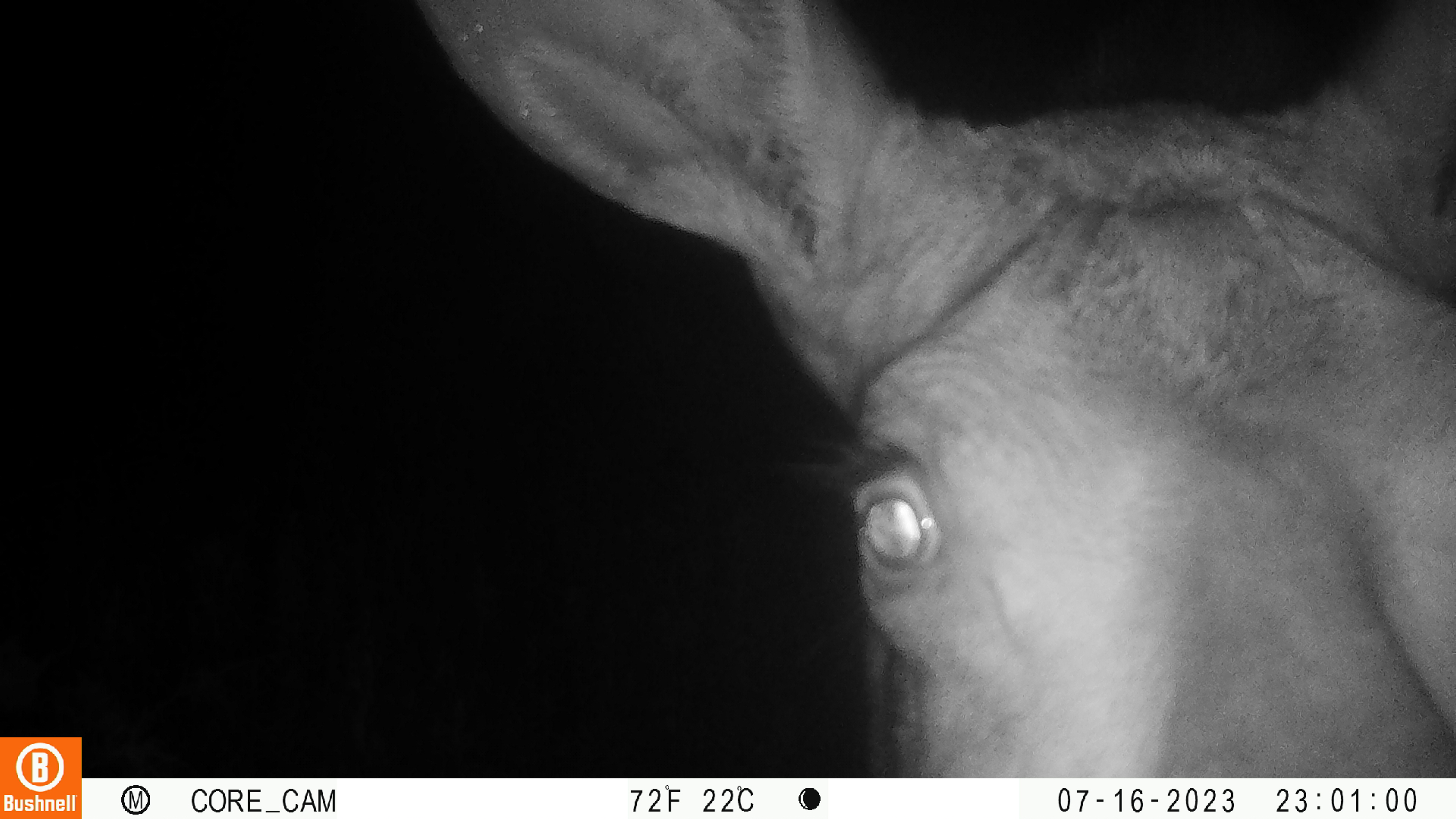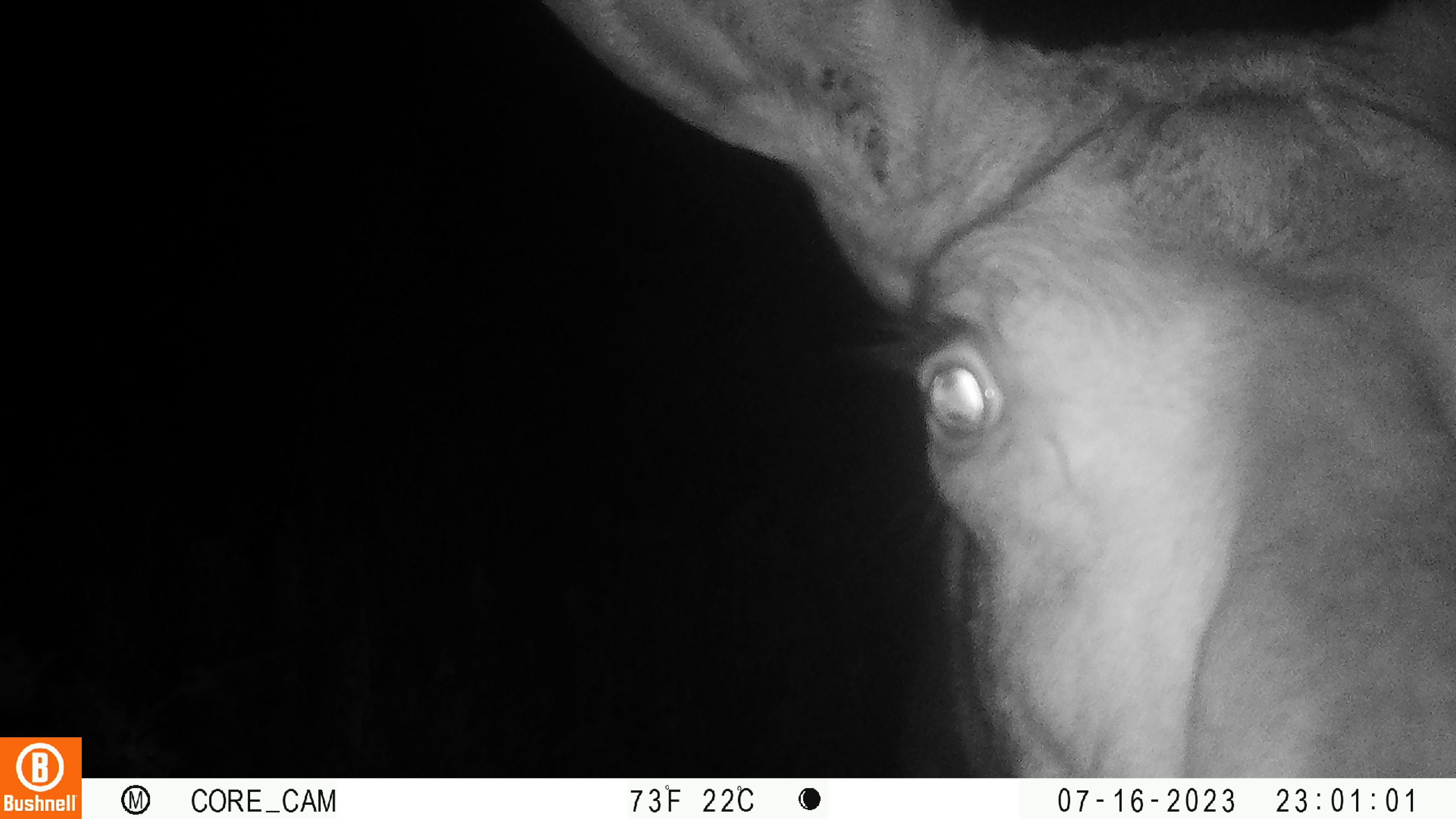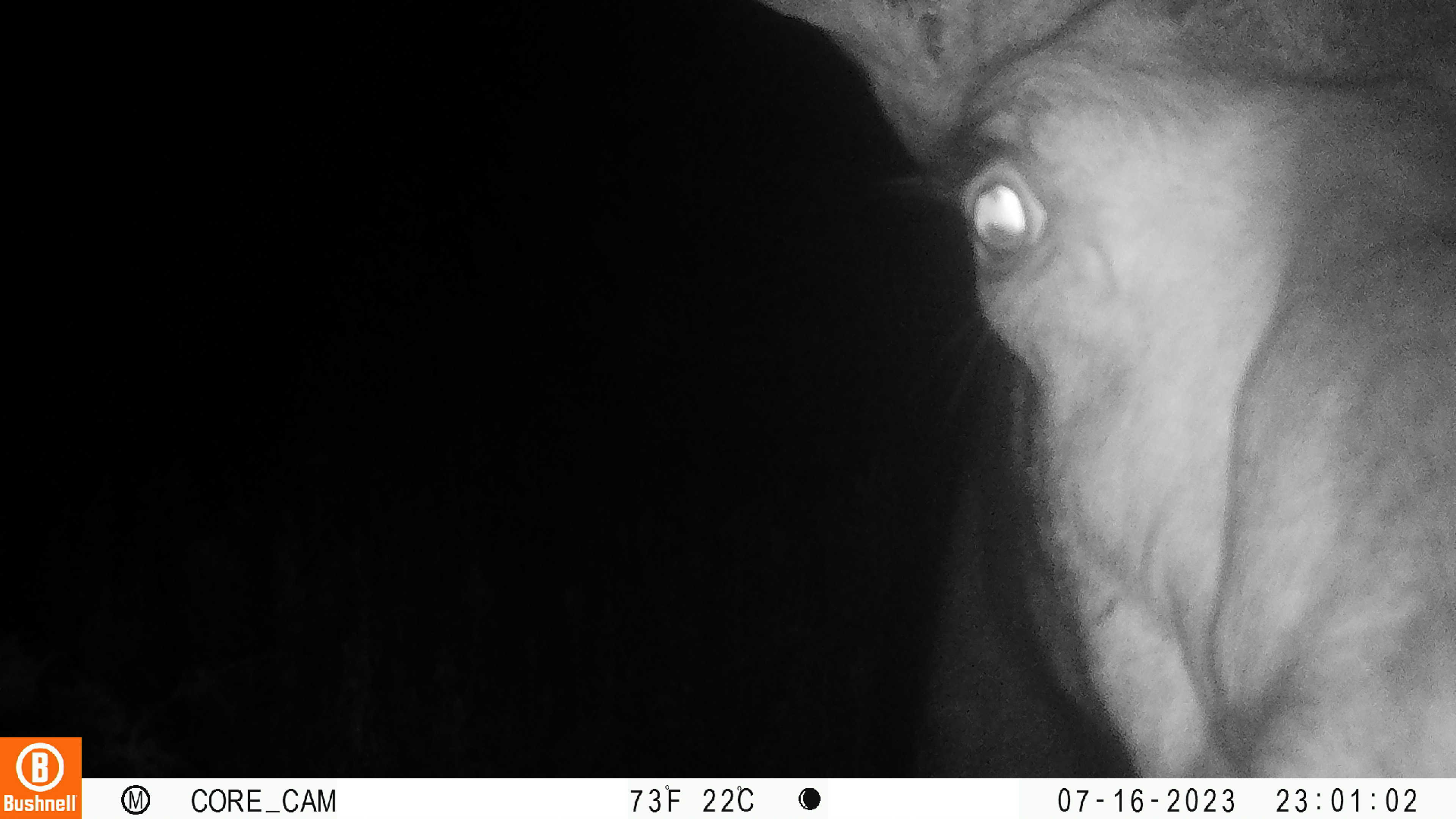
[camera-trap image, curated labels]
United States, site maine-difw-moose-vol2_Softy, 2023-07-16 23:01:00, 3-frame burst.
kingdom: Animalia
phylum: Chordata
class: Mammalia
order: Artiodactyla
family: Cervidae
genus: Alces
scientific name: Alces alces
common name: moose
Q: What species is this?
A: Moose (Alces alces).